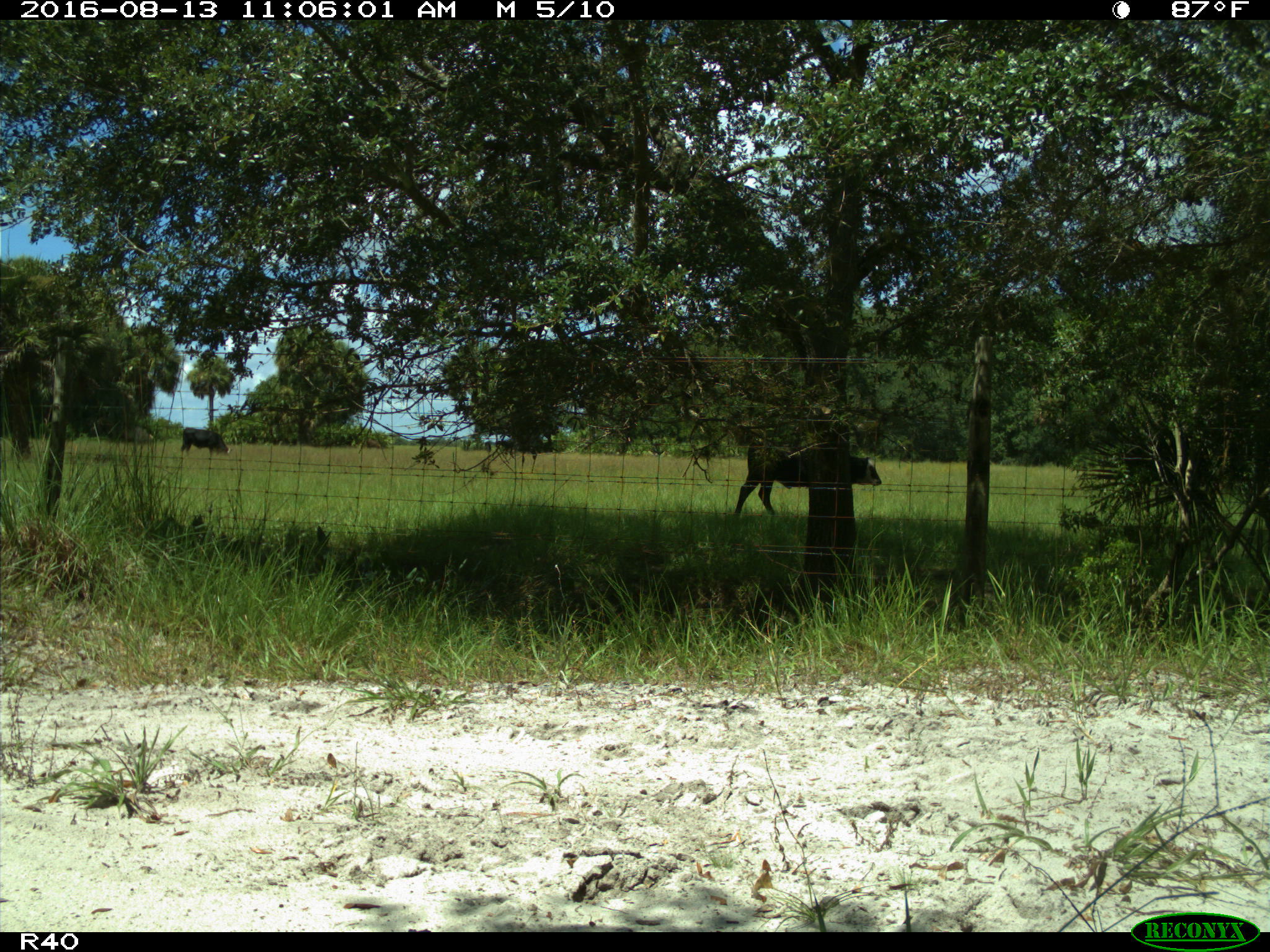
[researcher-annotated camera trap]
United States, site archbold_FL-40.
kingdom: Animalia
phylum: Chordata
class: Mammalia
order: Artiodactyla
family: Bovidae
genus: Bos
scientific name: Bos taurus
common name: domestic cow